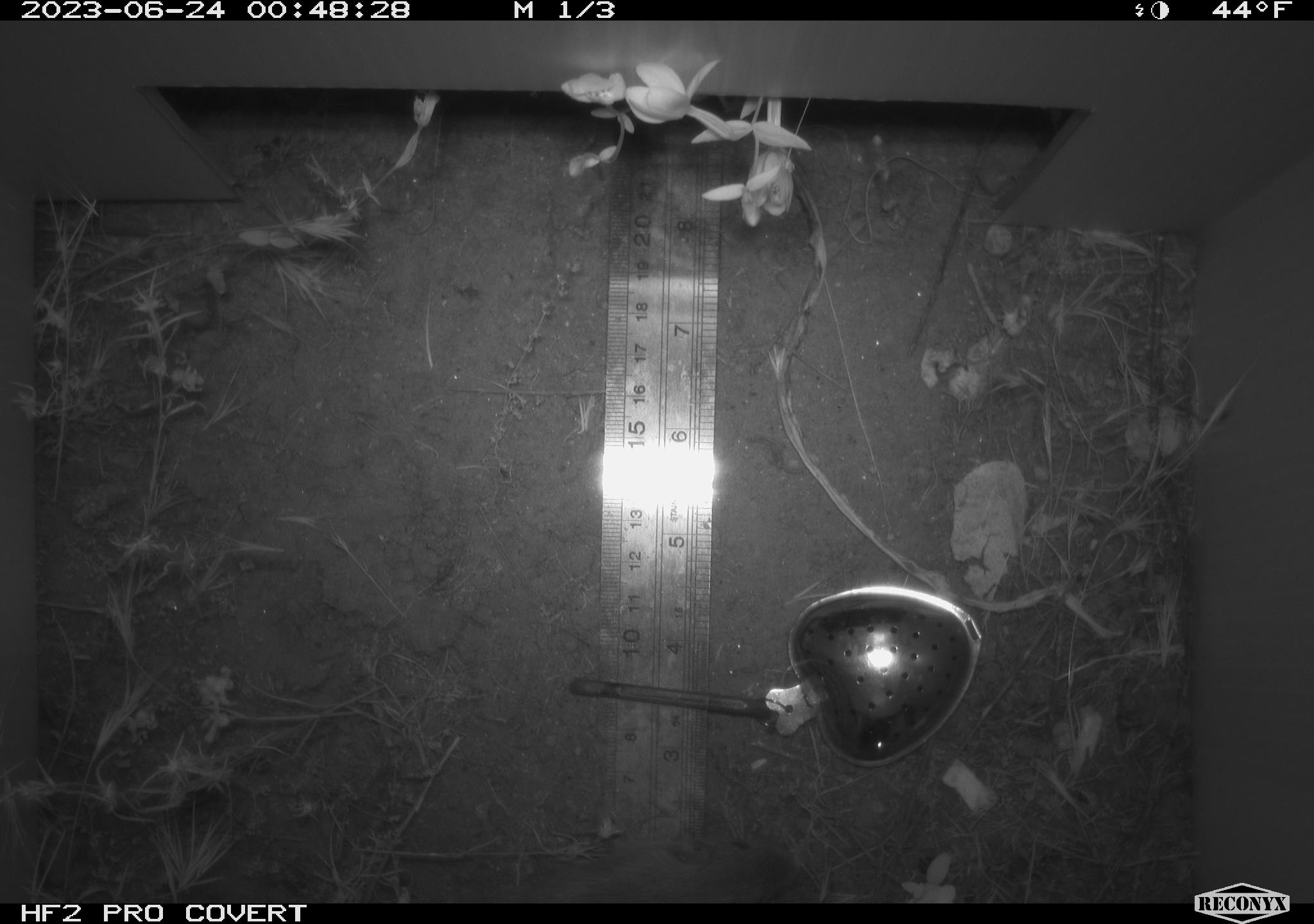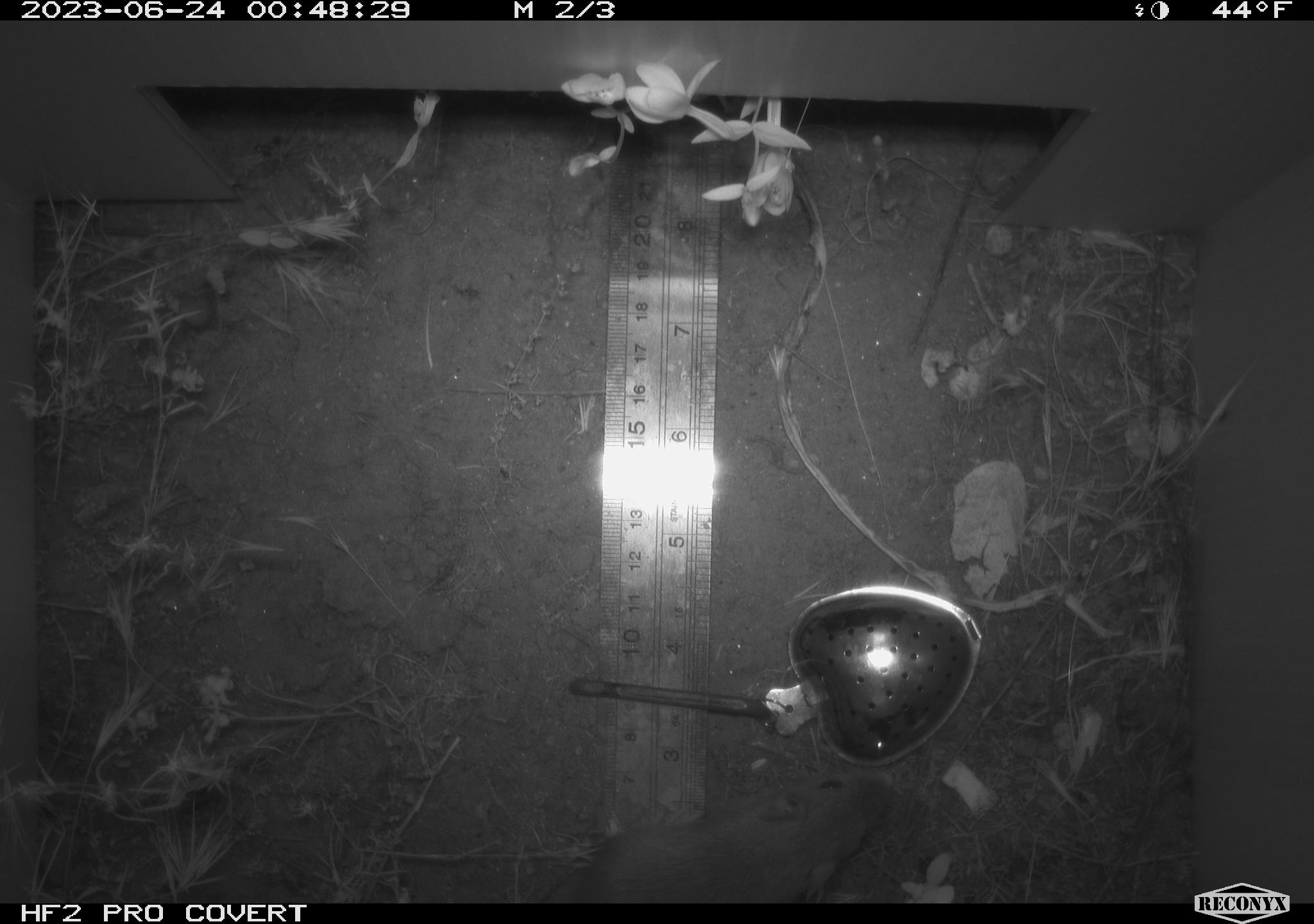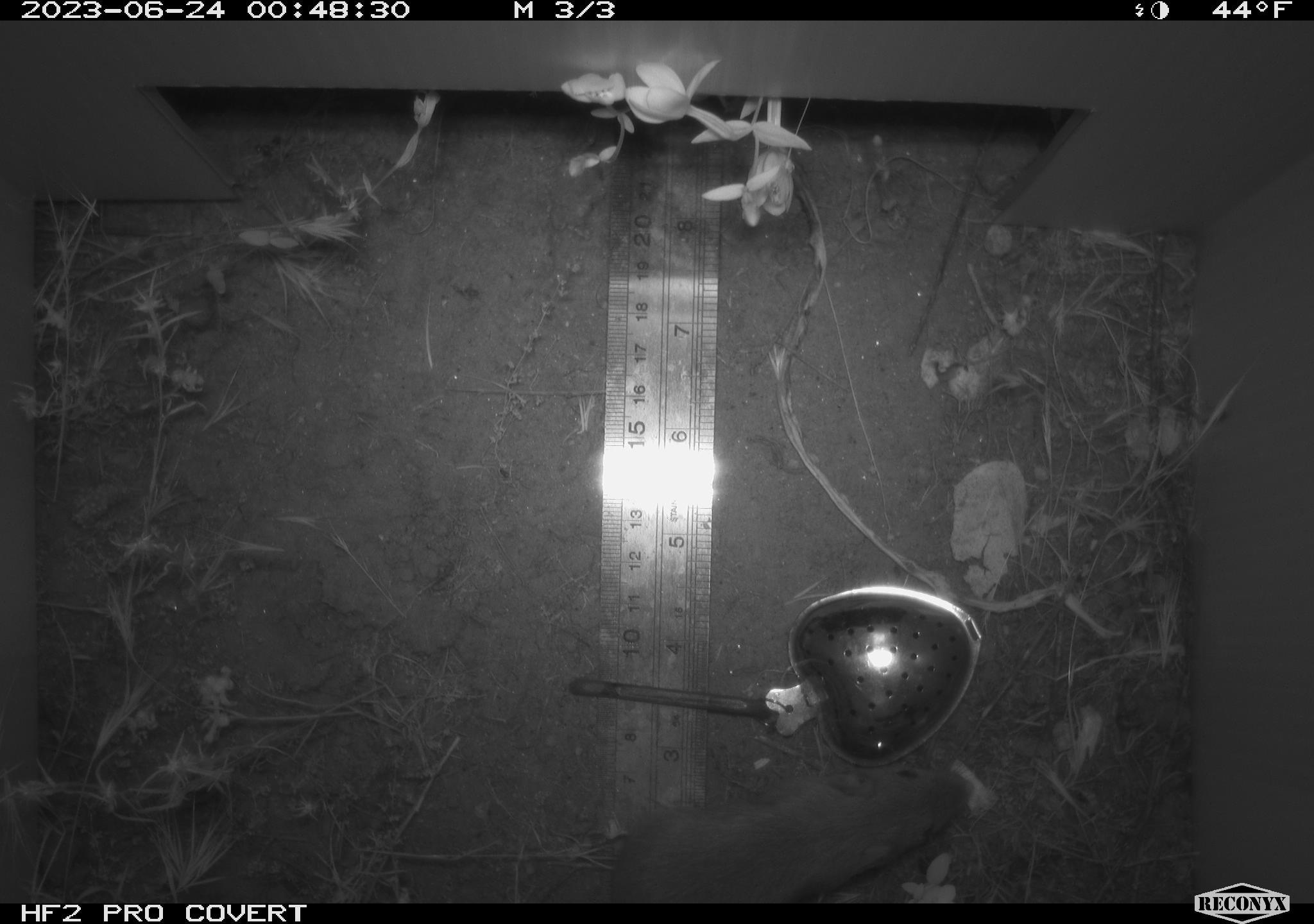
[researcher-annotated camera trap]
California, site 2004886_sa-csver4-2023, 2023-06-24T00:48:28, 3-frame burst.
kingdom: Animalia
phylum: Chordata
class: Mammalia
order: Rodentia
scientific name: Rodentia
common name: mouse species